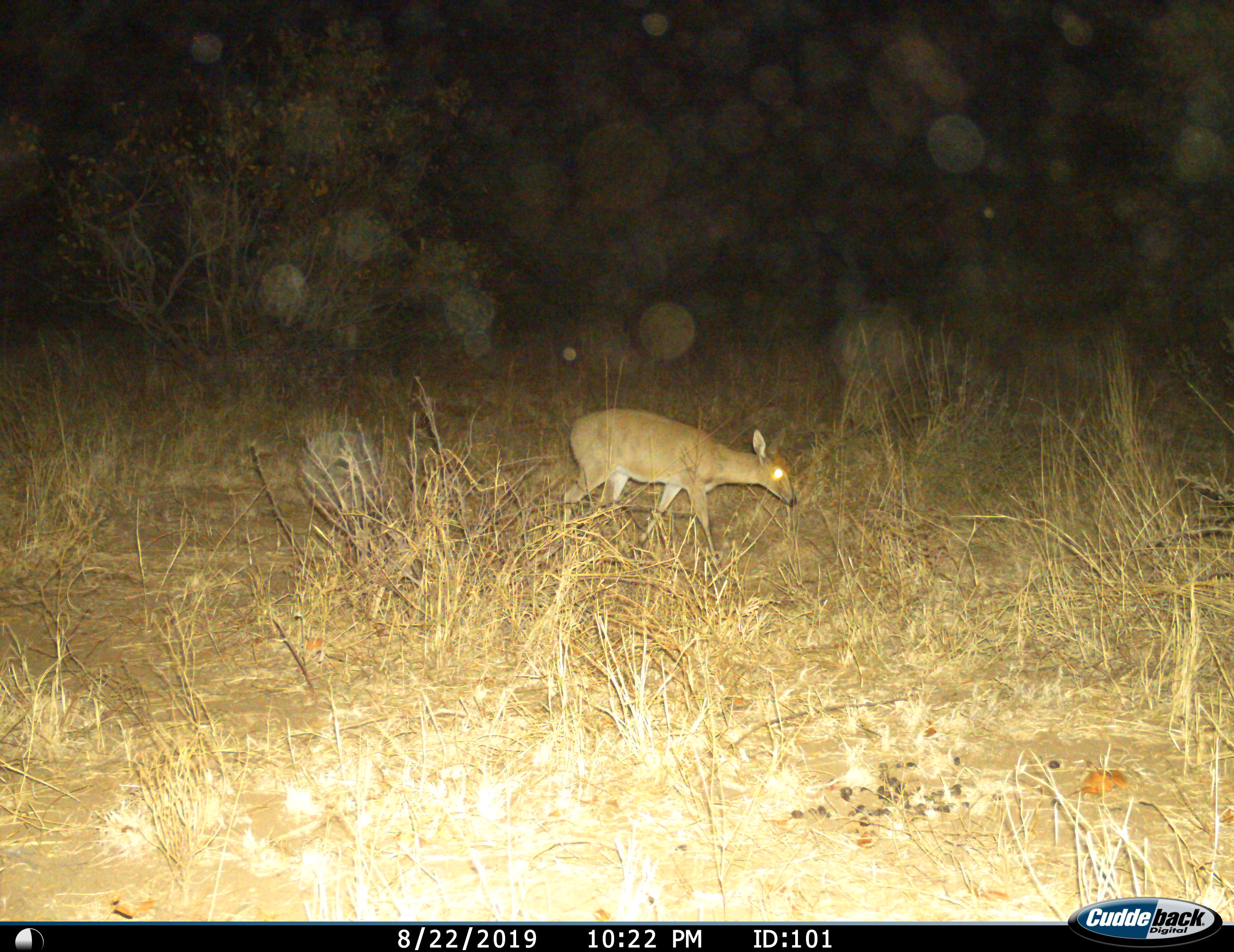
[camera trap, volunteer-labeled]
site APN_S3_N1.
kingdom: Animalia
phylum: Chordata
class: Mammalia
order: Artiodactyla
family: Bovidae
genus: Sylvicapra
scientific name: Sylvicapra grimmia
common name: common duiker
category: duikercommongrey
Duikercommongrey (common duiker) (Sylvicapra grimmia), count 1. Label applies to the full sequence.